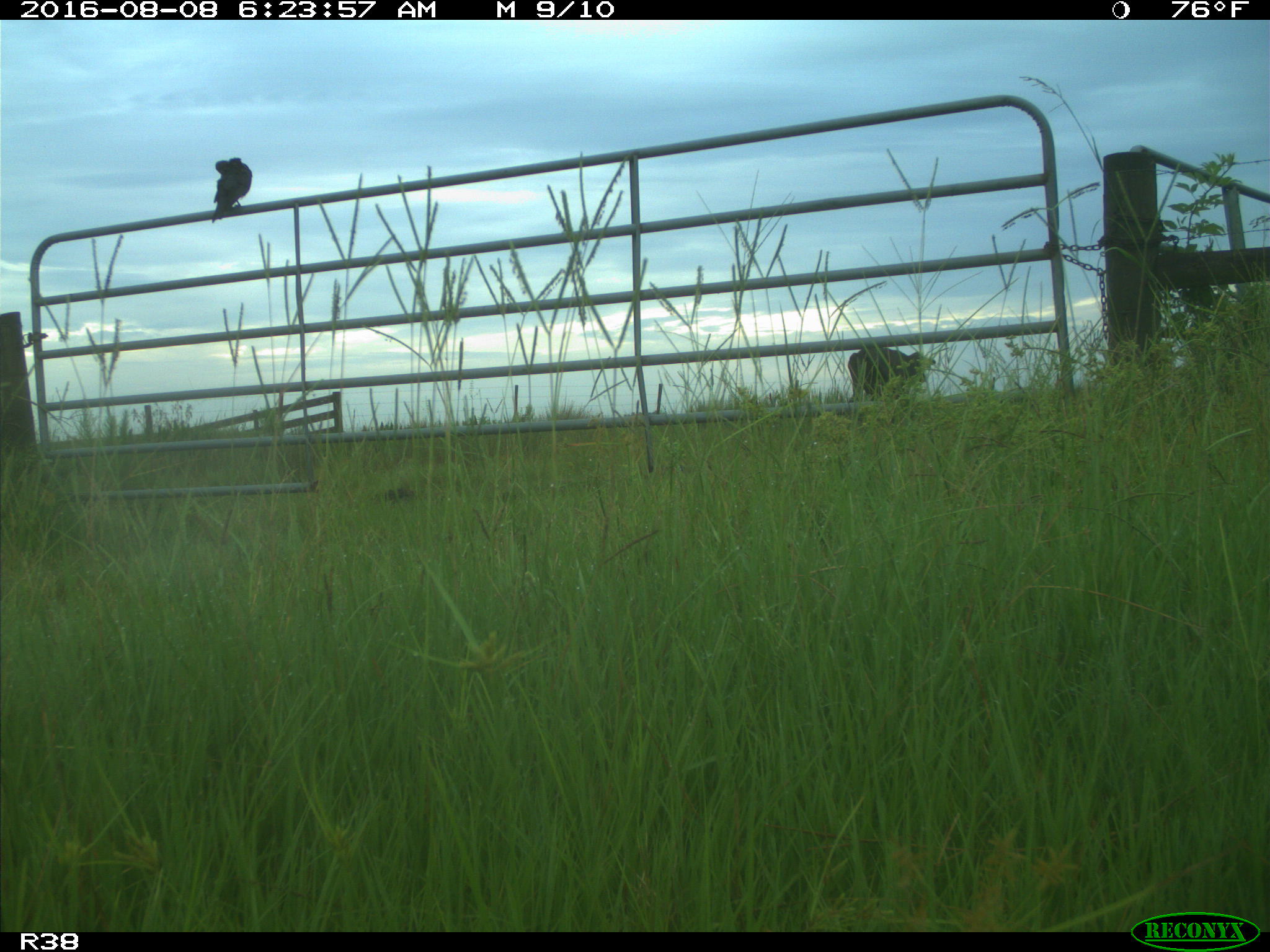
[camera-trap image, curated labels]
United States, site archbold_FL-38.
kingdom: Animalia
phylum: Chordata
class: Mammalia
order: Artiodactyla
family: Bovidae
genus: Bos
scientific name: Bos taurus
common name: domestic cow